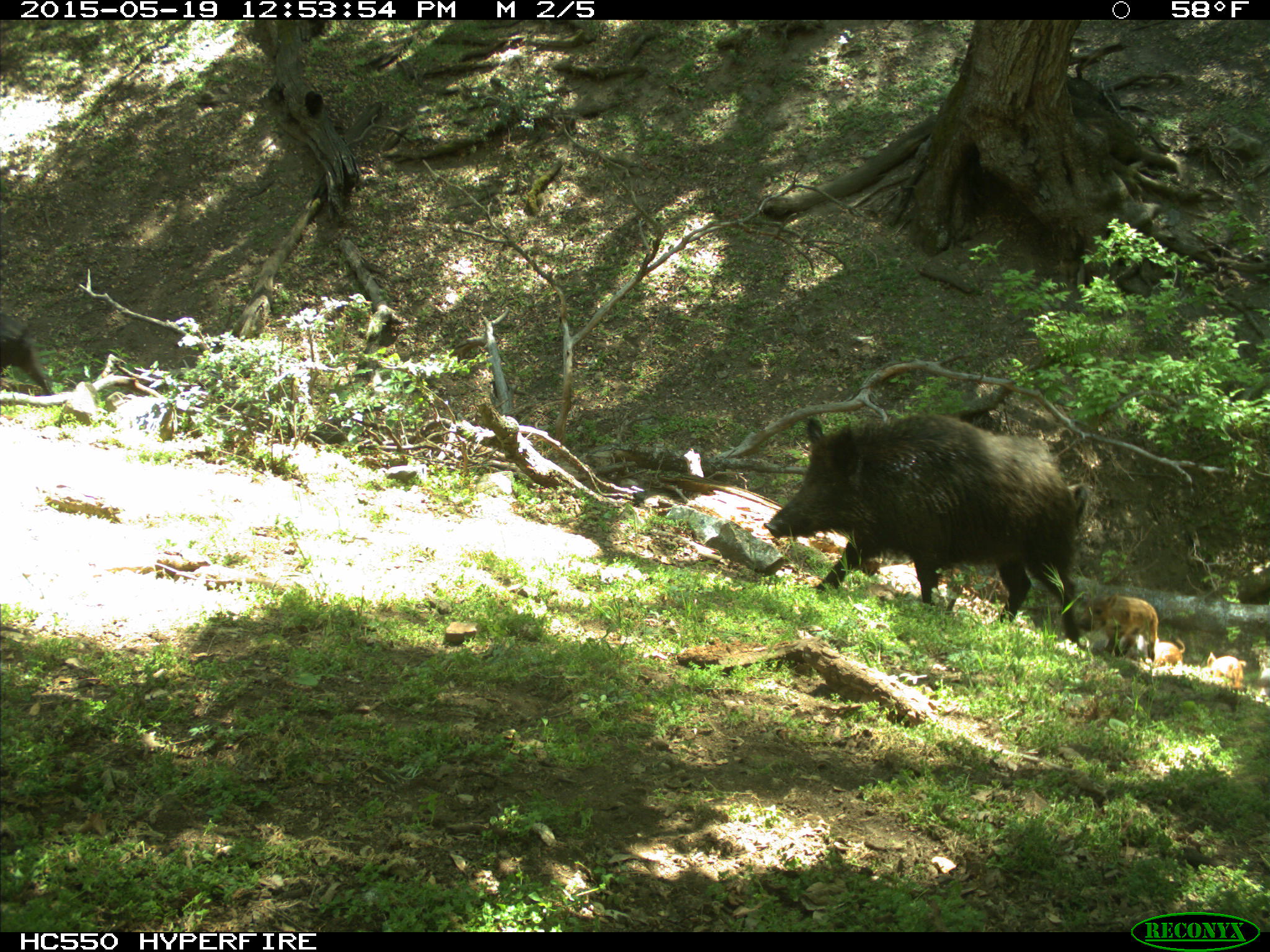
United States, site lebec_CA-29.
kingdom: Animalia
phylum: Chordata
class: Mammalia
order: Artiodactyla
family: Suidae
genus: Sus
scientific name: Sus scrofa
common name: wild boar